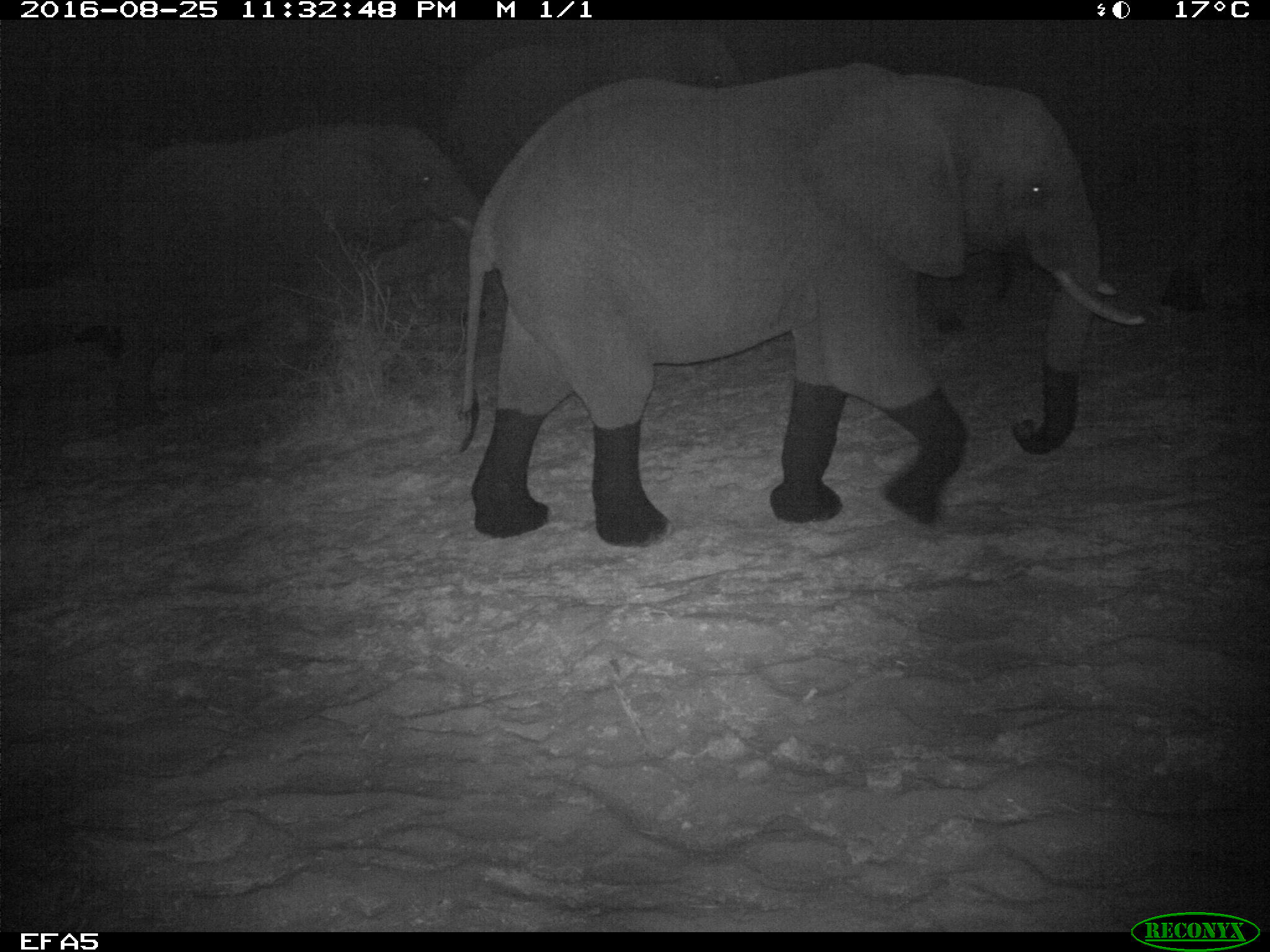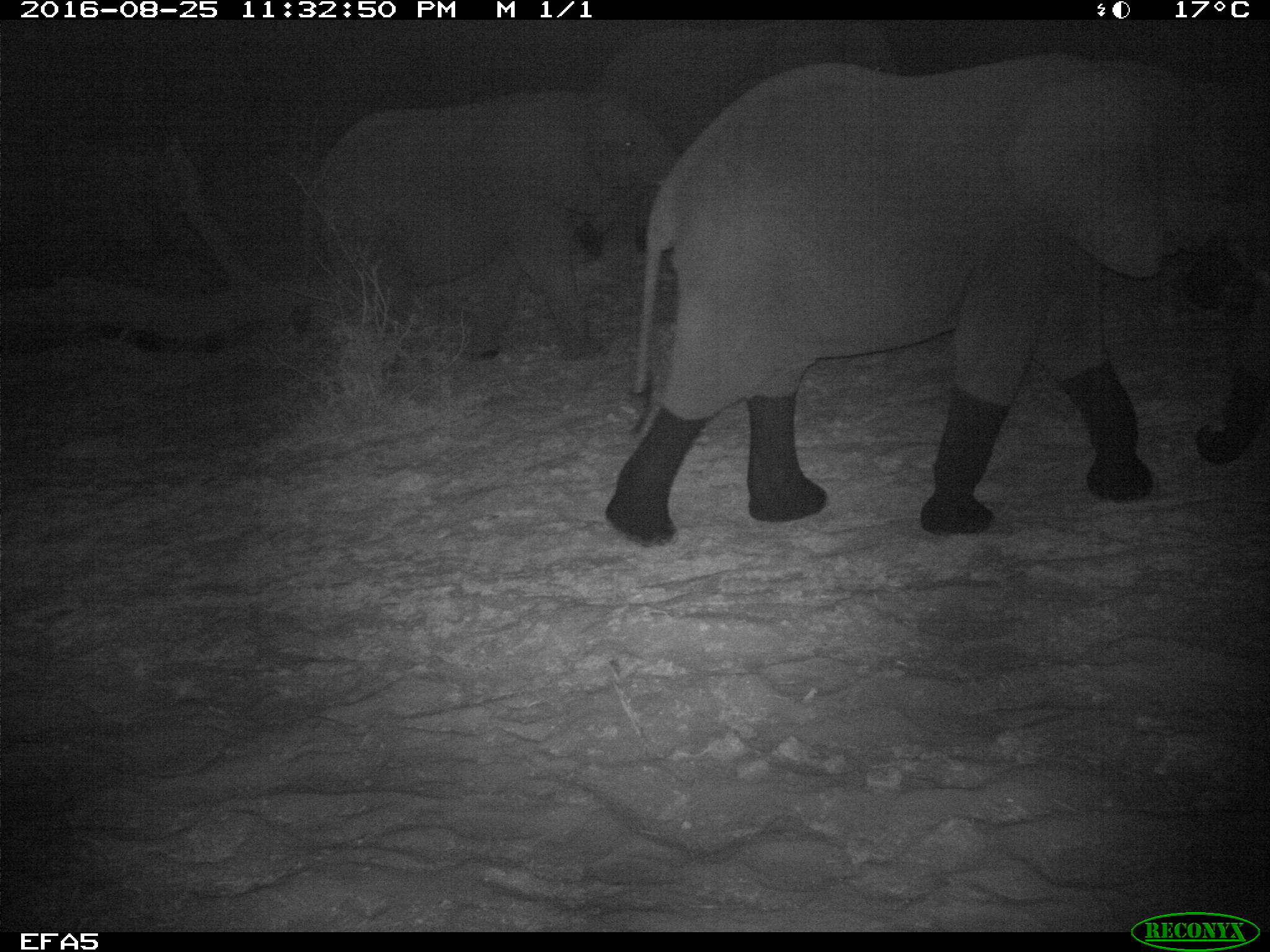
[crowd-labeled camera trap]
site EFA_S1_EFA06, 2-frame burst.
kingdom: Animalia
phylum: Chordata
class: Mammalia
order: Proboscidea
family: Elephantidae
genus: Loxodonta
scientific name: Loxodonta africana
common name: african bush elephant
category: elephant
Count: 2.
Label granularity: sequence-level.